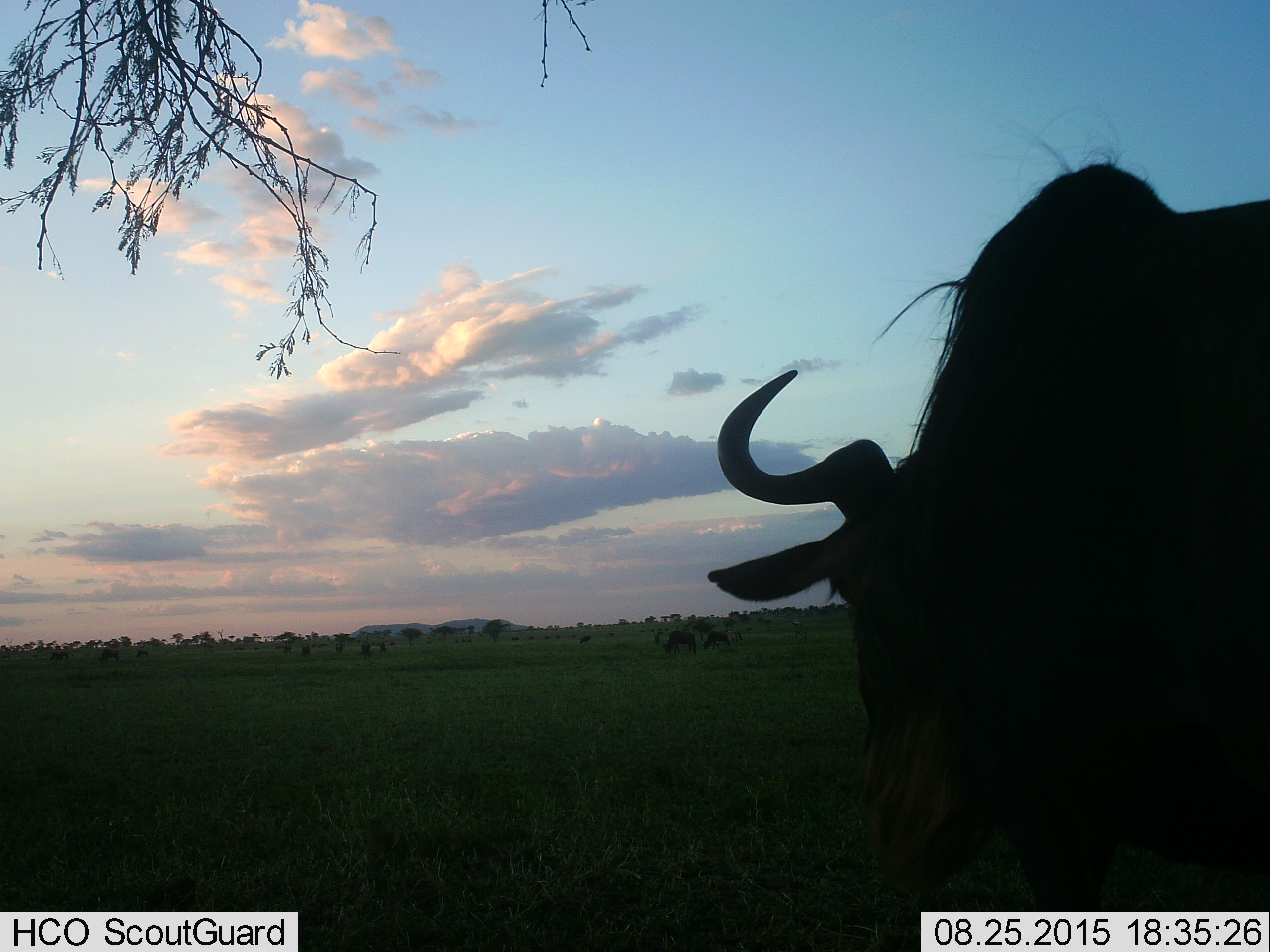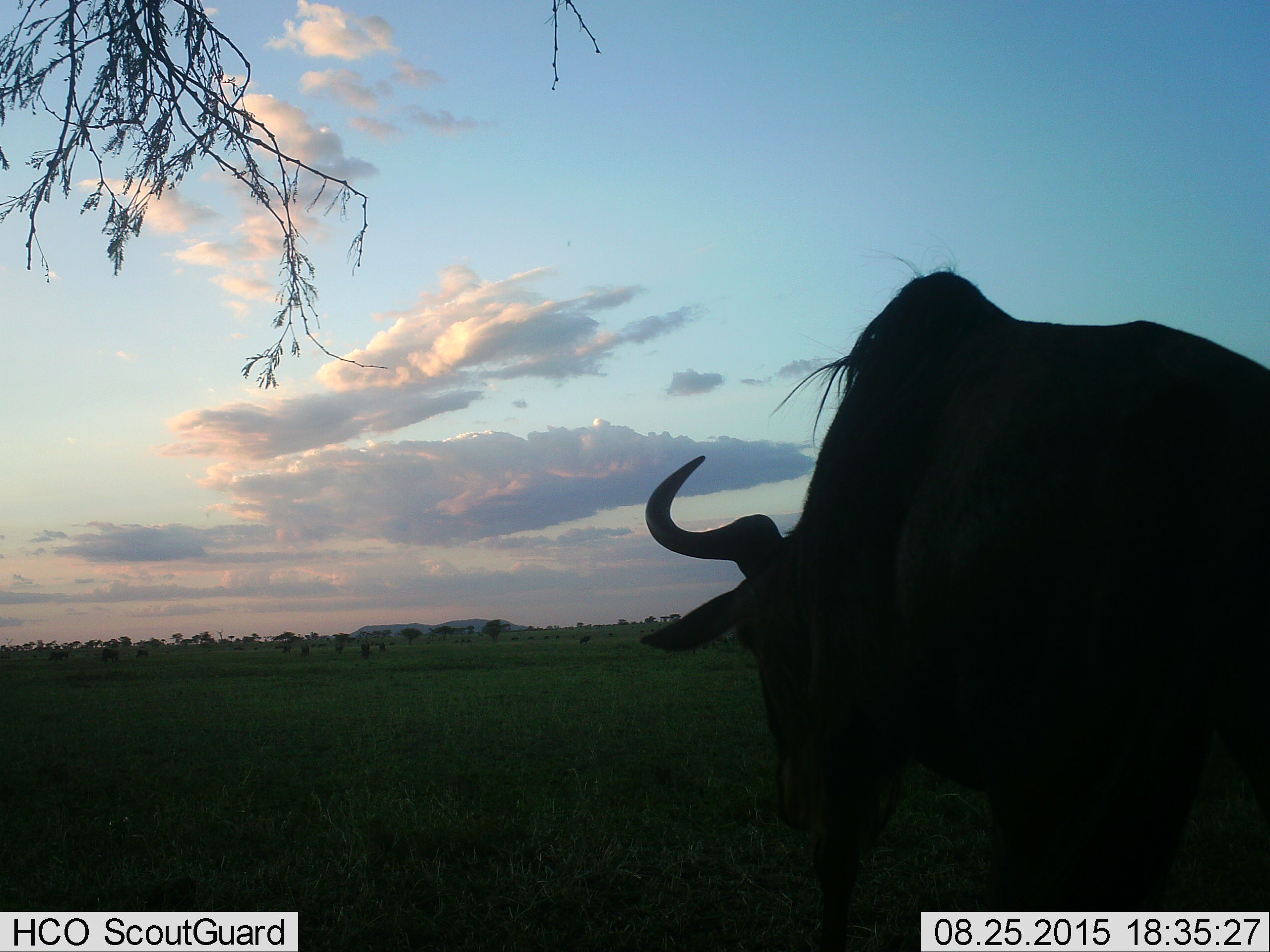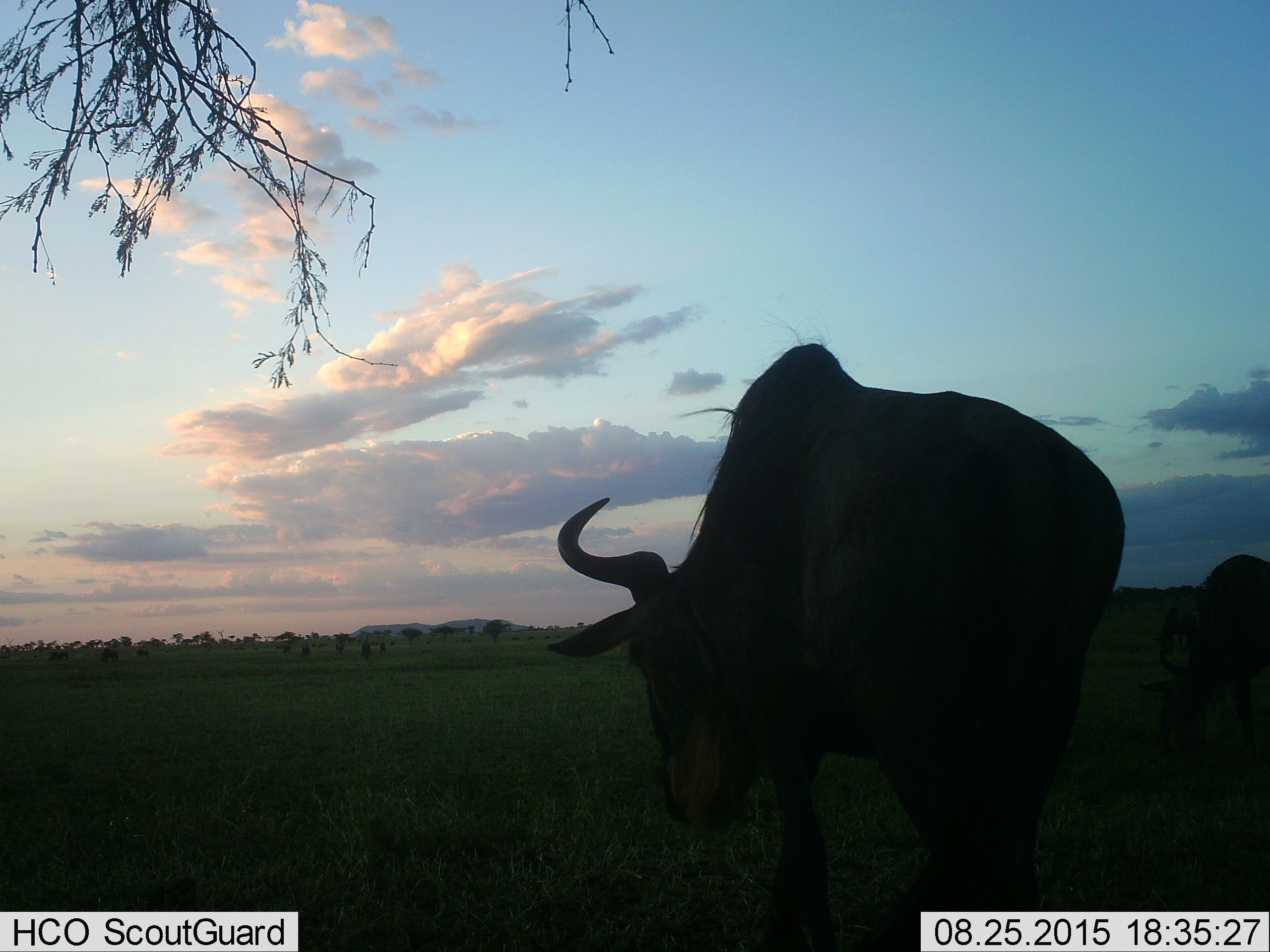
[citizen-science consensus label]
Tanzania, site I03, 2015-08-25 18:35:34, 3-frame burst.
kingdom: Animalia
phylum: Chordata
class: Mammalia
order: Artiodactyla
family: Bovidae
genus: Connochaetes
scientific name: Connochaetes taurinus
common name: blue wildebeest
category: wildebeest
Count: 11-50.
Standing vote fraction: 33%.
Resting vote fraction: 0%.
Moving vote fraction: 78%.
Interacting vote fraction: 0%.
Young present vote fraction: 0%.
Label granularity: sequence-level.